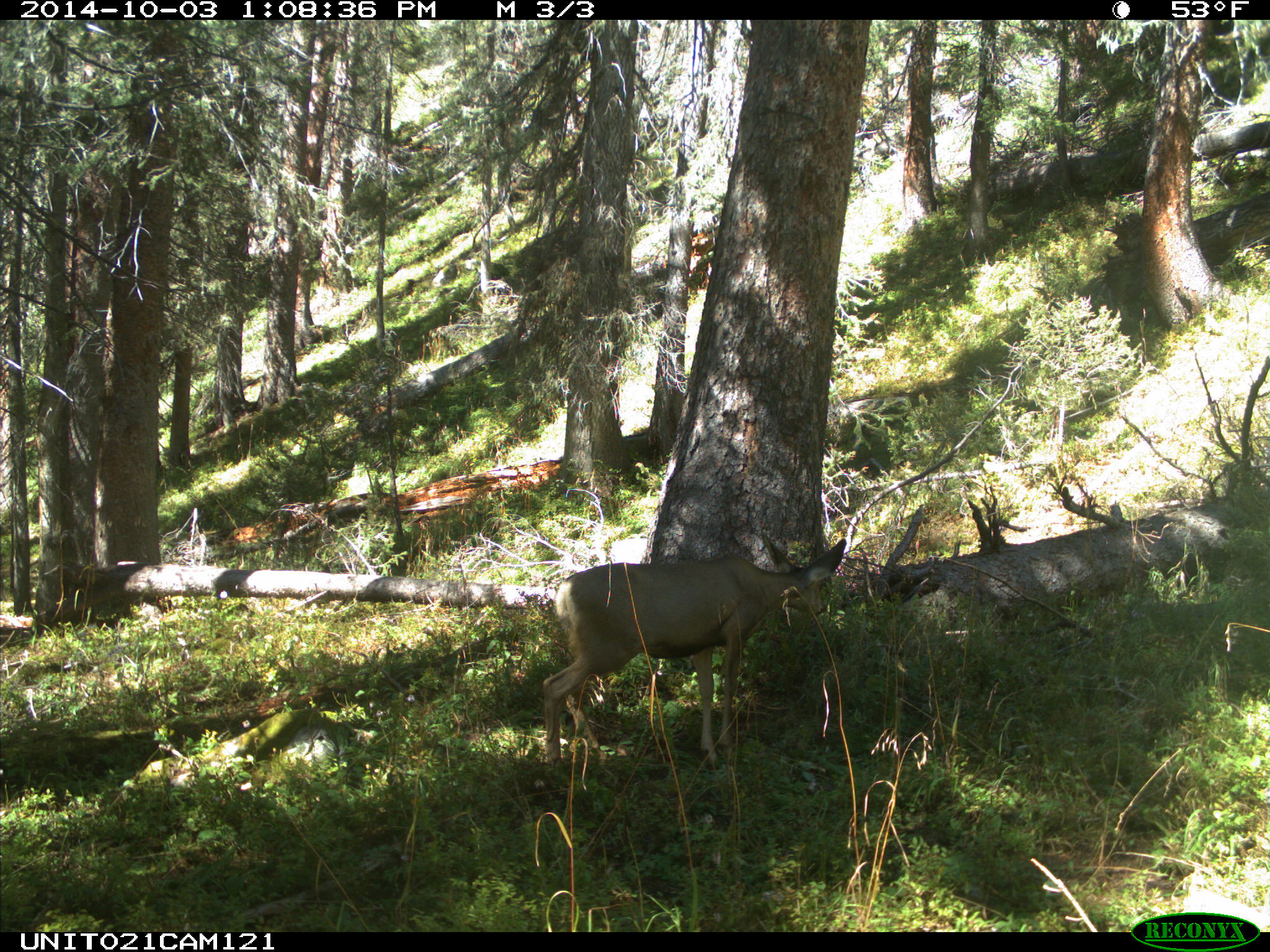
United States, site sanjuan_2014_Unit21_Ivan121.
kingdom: Animalia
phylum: Chordata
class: Mammalia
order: Artiodactyla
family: Cervidae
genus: Odocoileus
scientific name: Odocoileus hemionus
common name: mule deer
Odocoileus hemionus (mule deer).